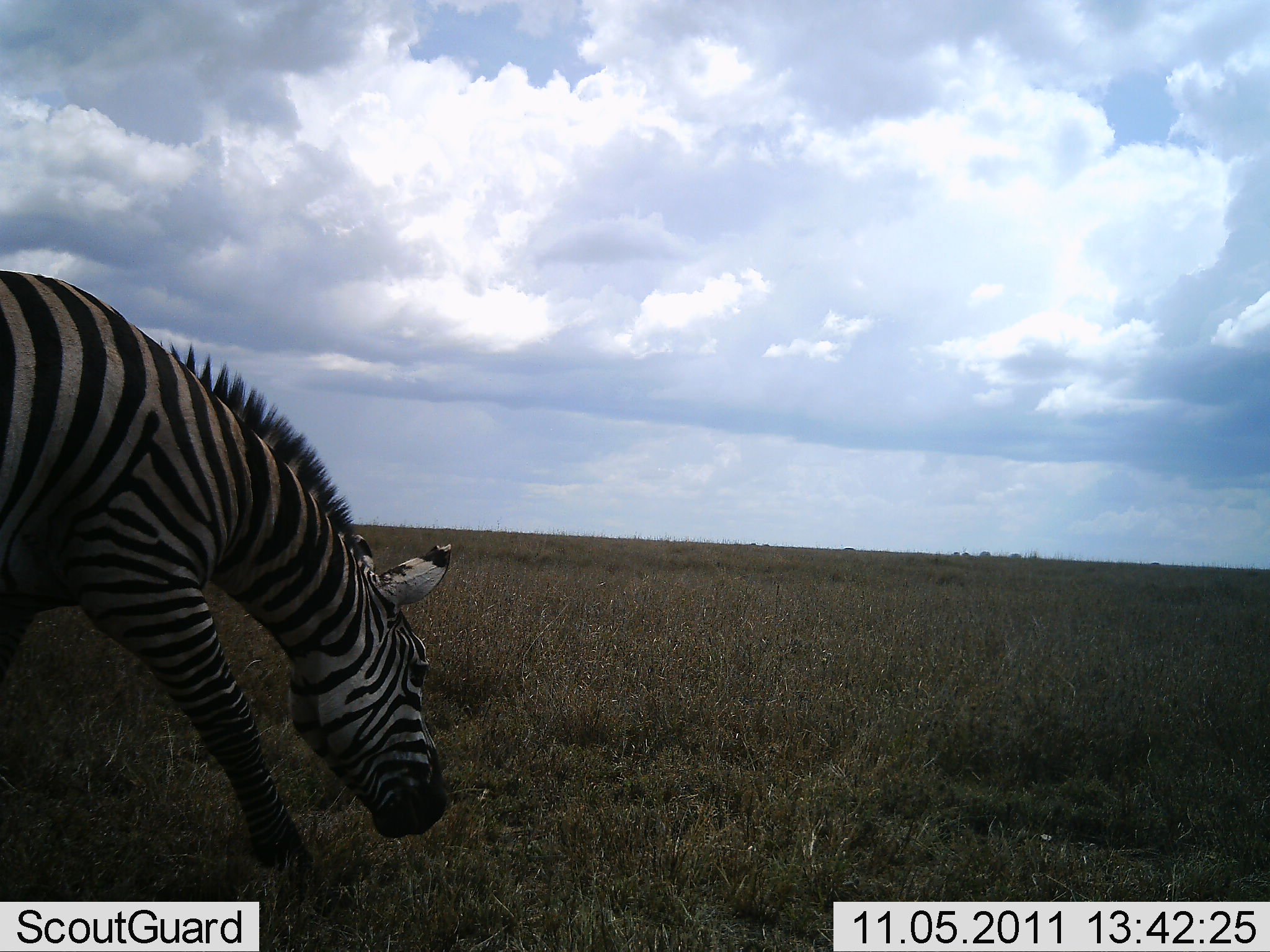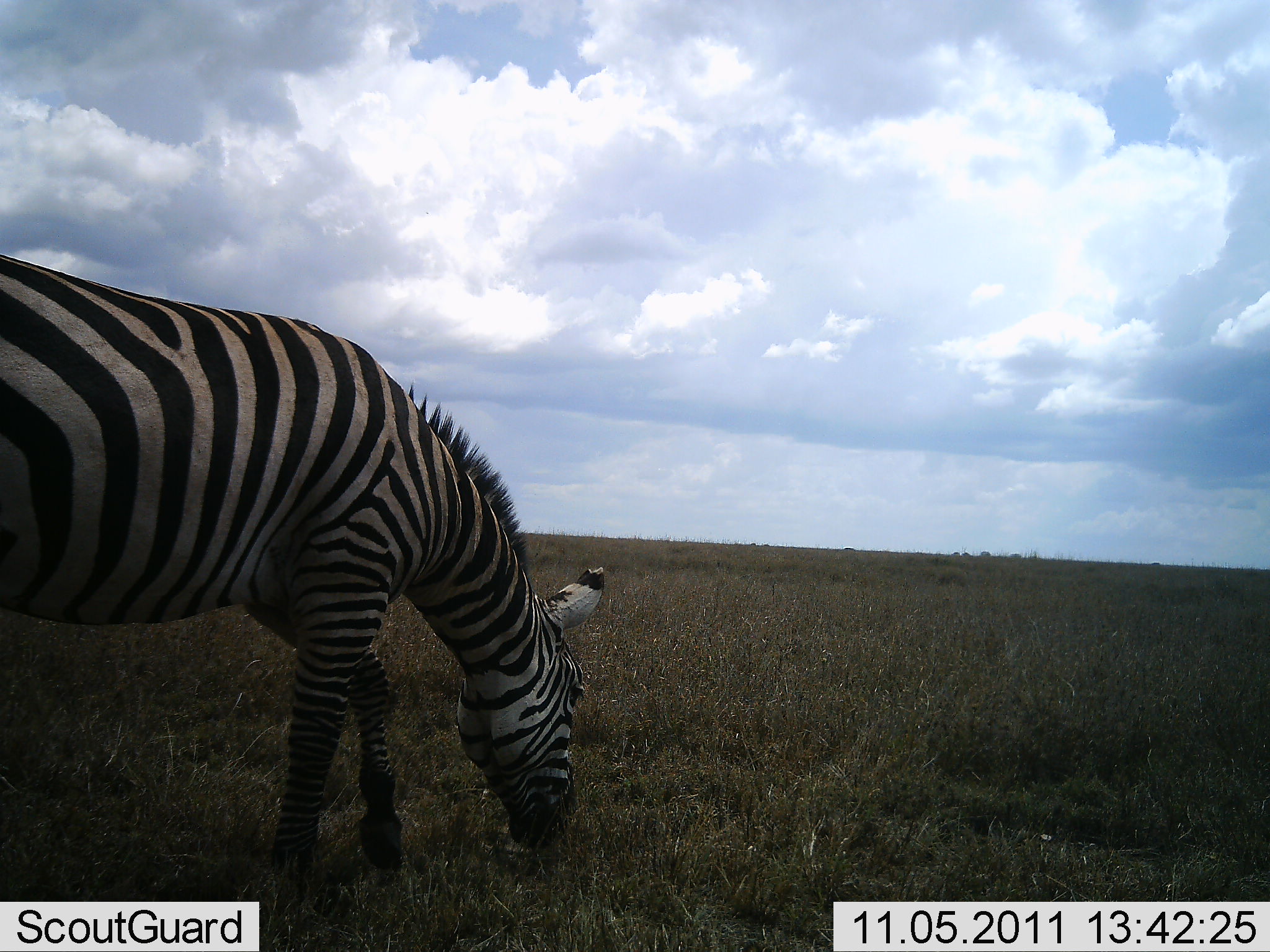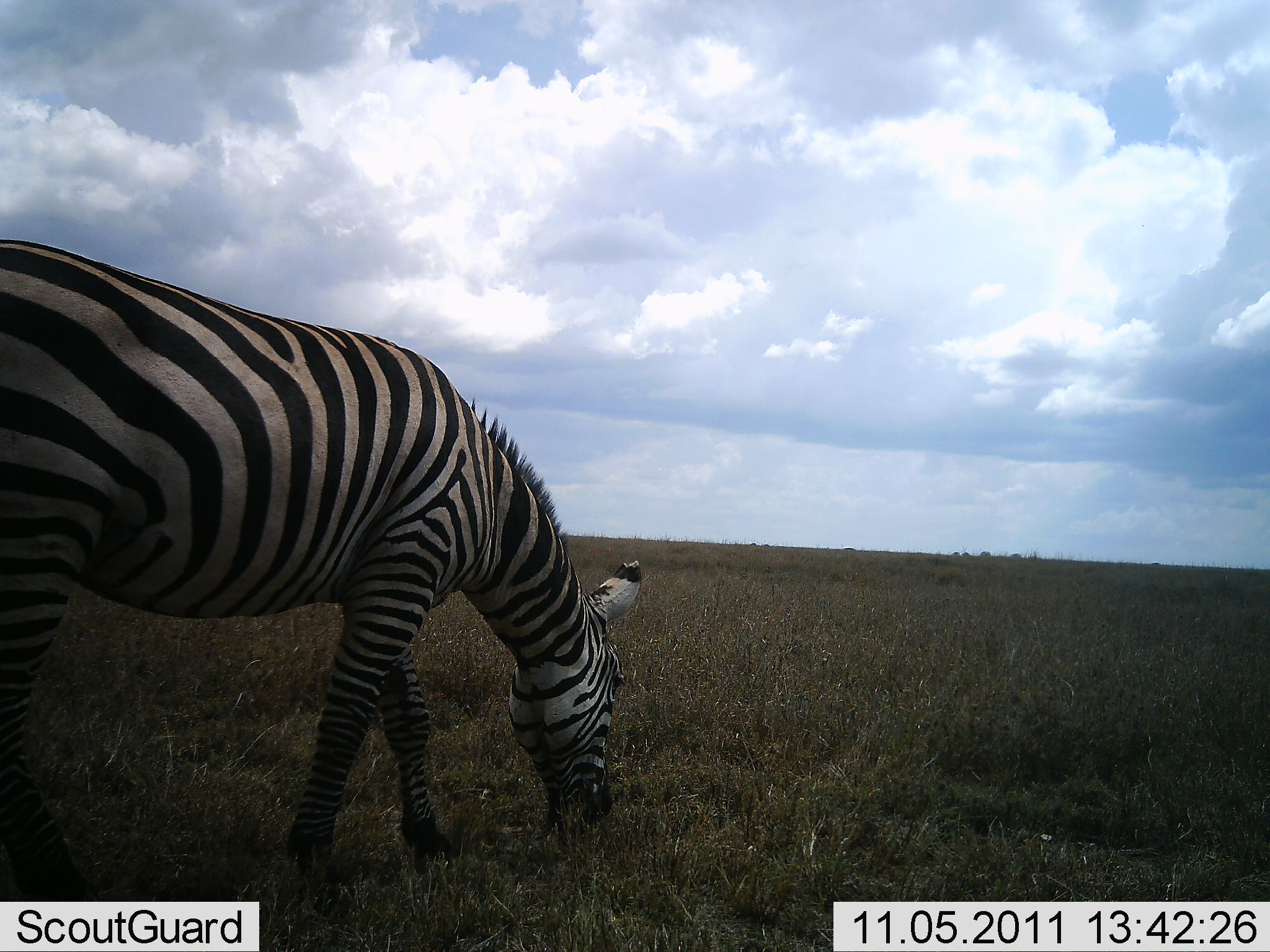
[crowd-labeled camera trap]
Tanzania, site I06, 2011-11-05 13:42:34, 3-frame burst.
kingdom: Animalia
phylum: Chordata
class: Mammalia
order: Perissodactyla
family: Equidae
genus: Equus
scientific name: Equus quagga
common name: plains zebra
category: zebra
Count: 1.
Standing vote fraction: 0%.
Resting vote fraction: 0%.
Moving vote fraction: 55%.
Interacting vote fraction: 0%.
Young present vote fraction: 0%.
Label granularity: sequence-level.